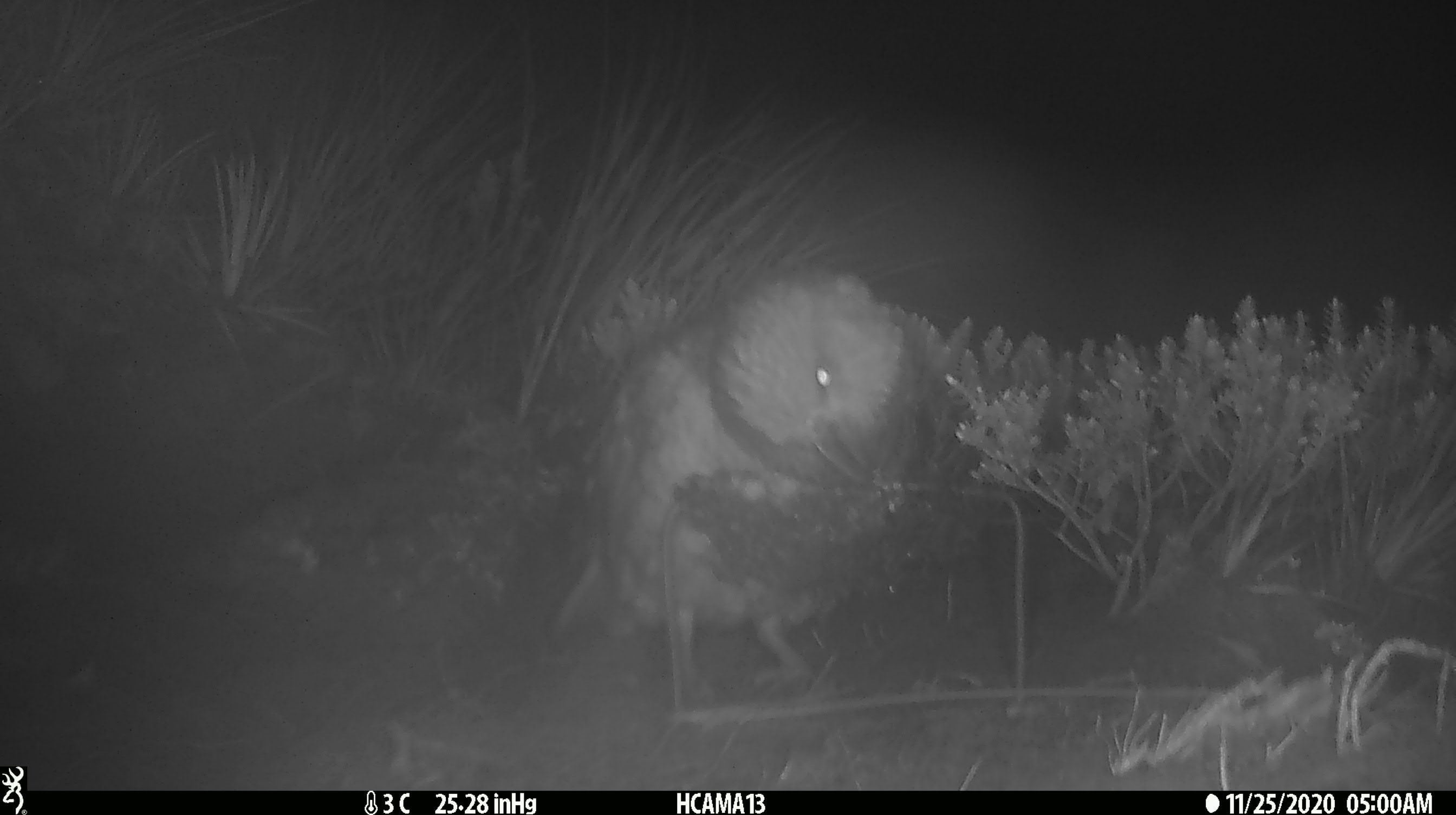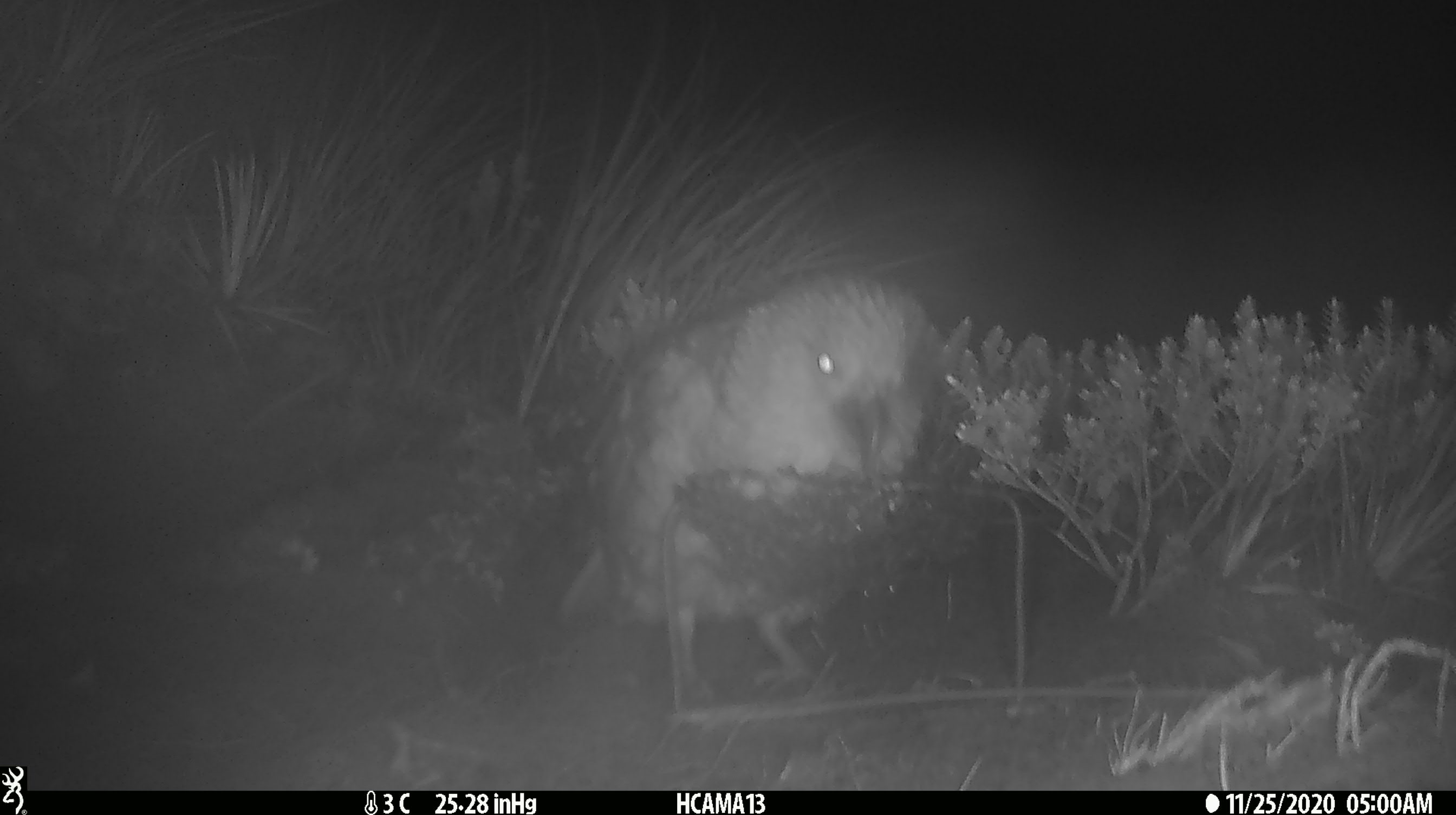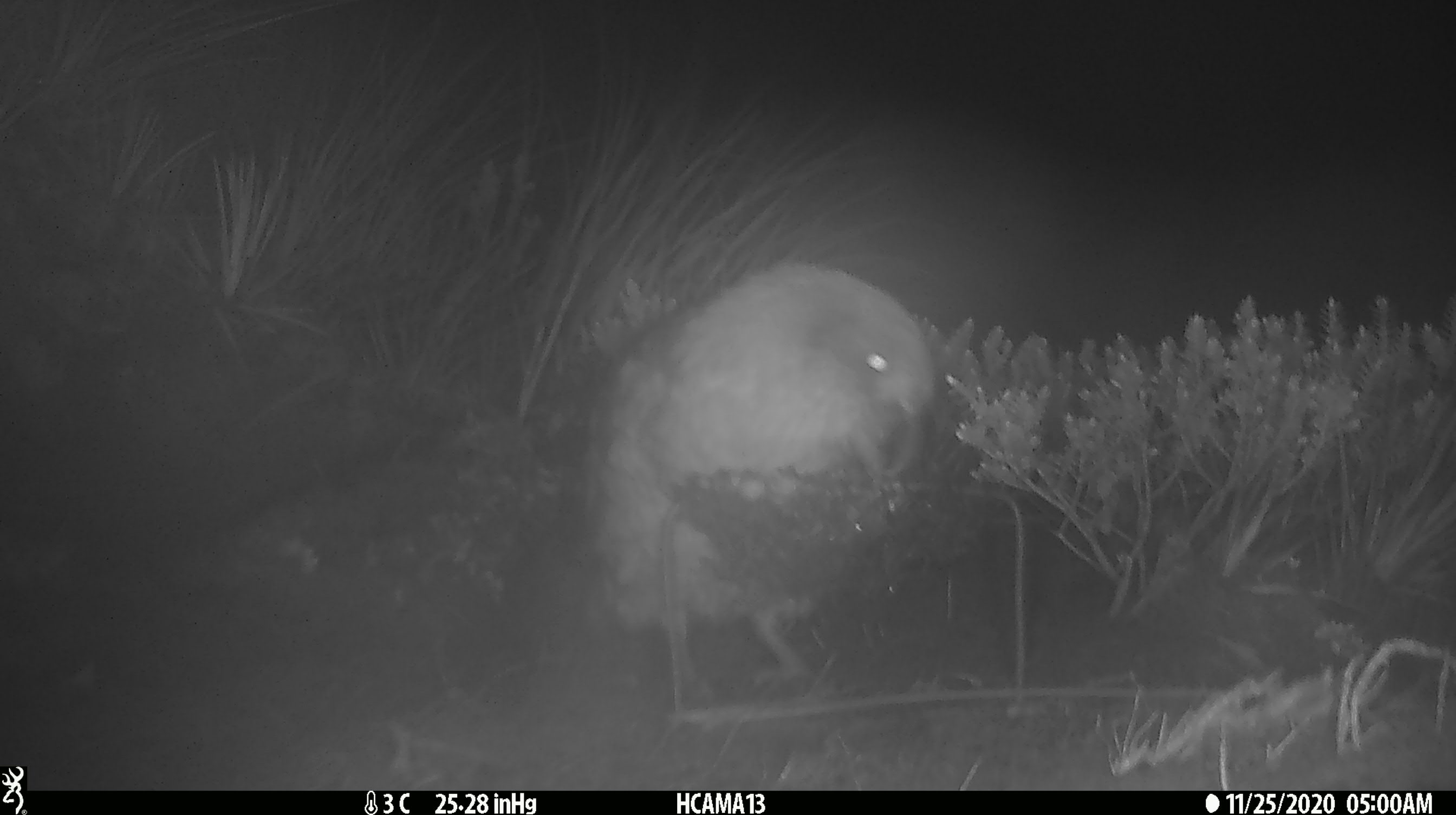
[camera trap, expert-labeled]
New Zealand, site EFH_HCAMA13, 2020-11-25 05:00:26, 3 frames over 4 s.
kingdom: Animalia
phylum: Chordata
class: Aves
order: Psittaciformes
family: Strigopidae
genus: Nestor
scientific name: Nestor notabilis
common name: kea